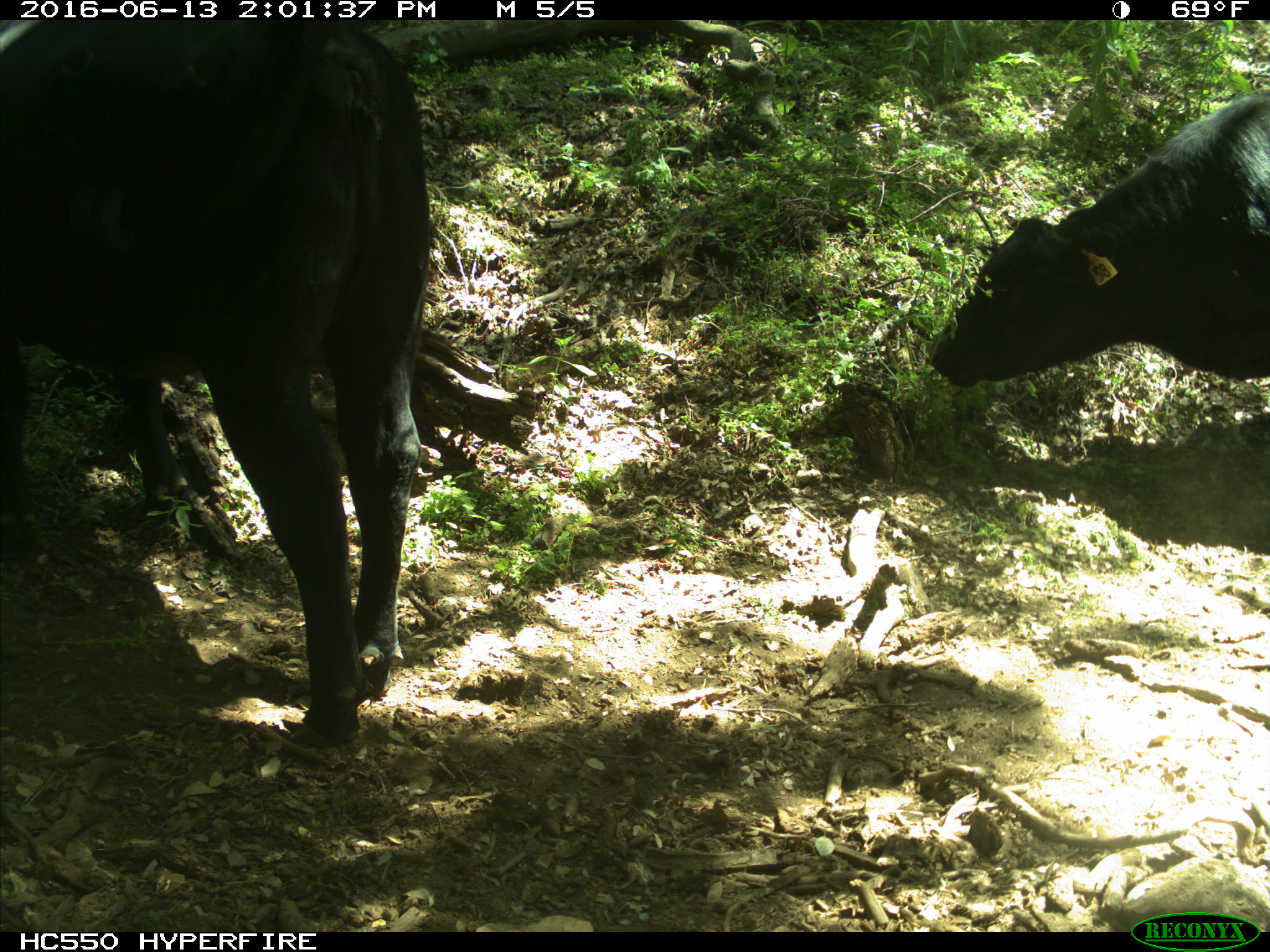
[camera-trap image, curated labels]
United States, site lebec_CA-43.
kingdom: Animalia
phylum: Chordata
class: Mammalia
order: Artiodactyla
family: Bovidae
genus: Bos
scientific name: Bos taurus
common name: domestic cow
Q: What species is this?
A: Bos taurus (domestic cow).